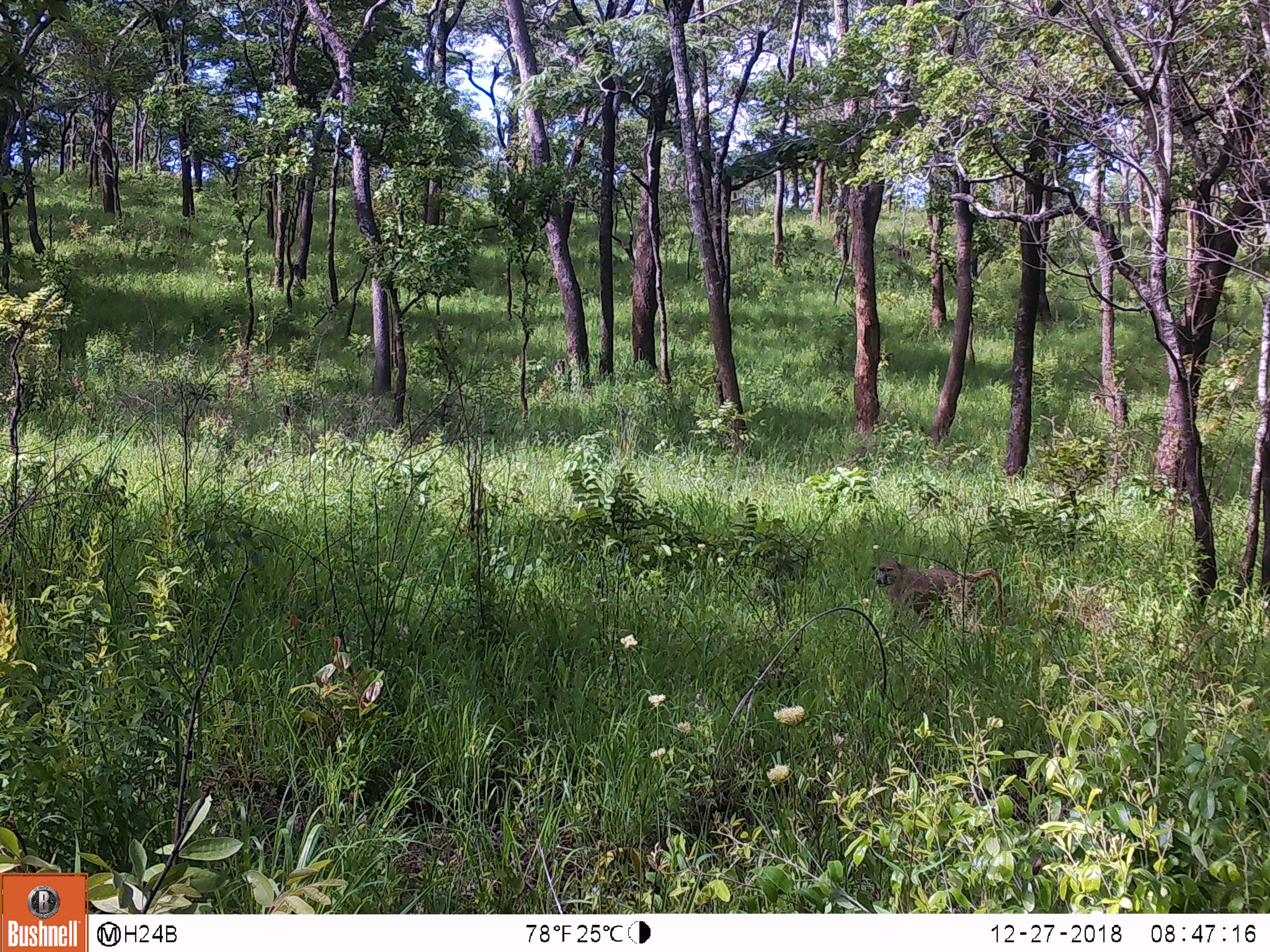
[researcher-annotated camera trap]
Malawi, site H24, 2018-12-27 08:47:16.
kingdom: Animalia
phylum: Chordata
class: Mammalia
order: Primates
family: Cercopithecidae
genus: Papio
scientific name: Papio cynocephalus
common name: yellow baboon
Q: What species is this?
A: Yellow baboon (Papio cynocephalus).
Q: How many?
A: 1.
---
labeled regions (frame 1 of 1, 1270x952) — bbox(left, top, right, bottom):
yellow baboon: bbox(872, 552, 1005, 639)